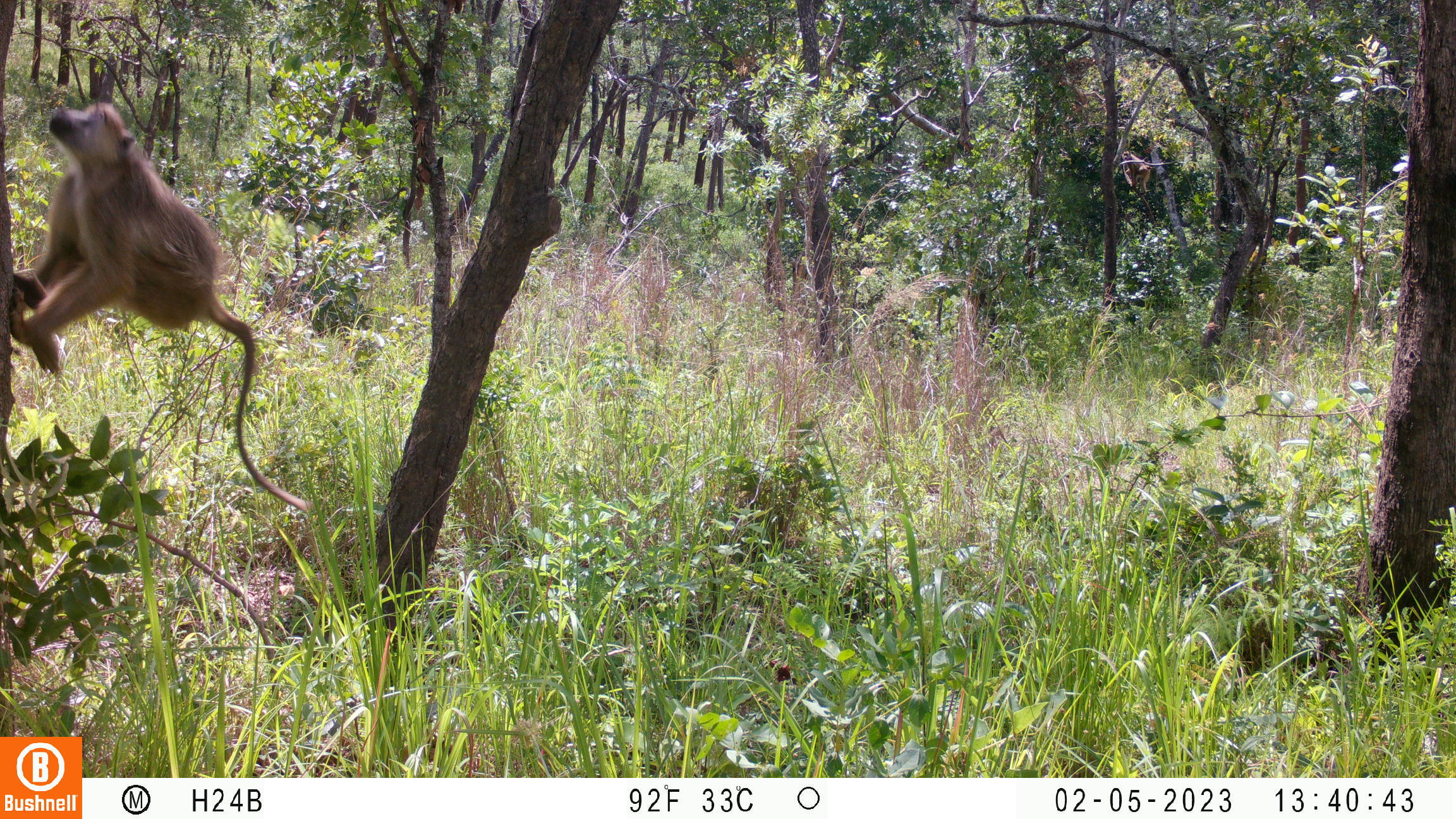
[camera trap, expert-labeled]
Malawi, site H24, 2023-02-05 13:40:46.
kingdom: Animalia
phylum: Chordata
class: Mammalia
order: Primates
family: Cercopithecidae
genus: Papio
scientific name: Papio cynocephalus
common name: yellow baboon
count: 1